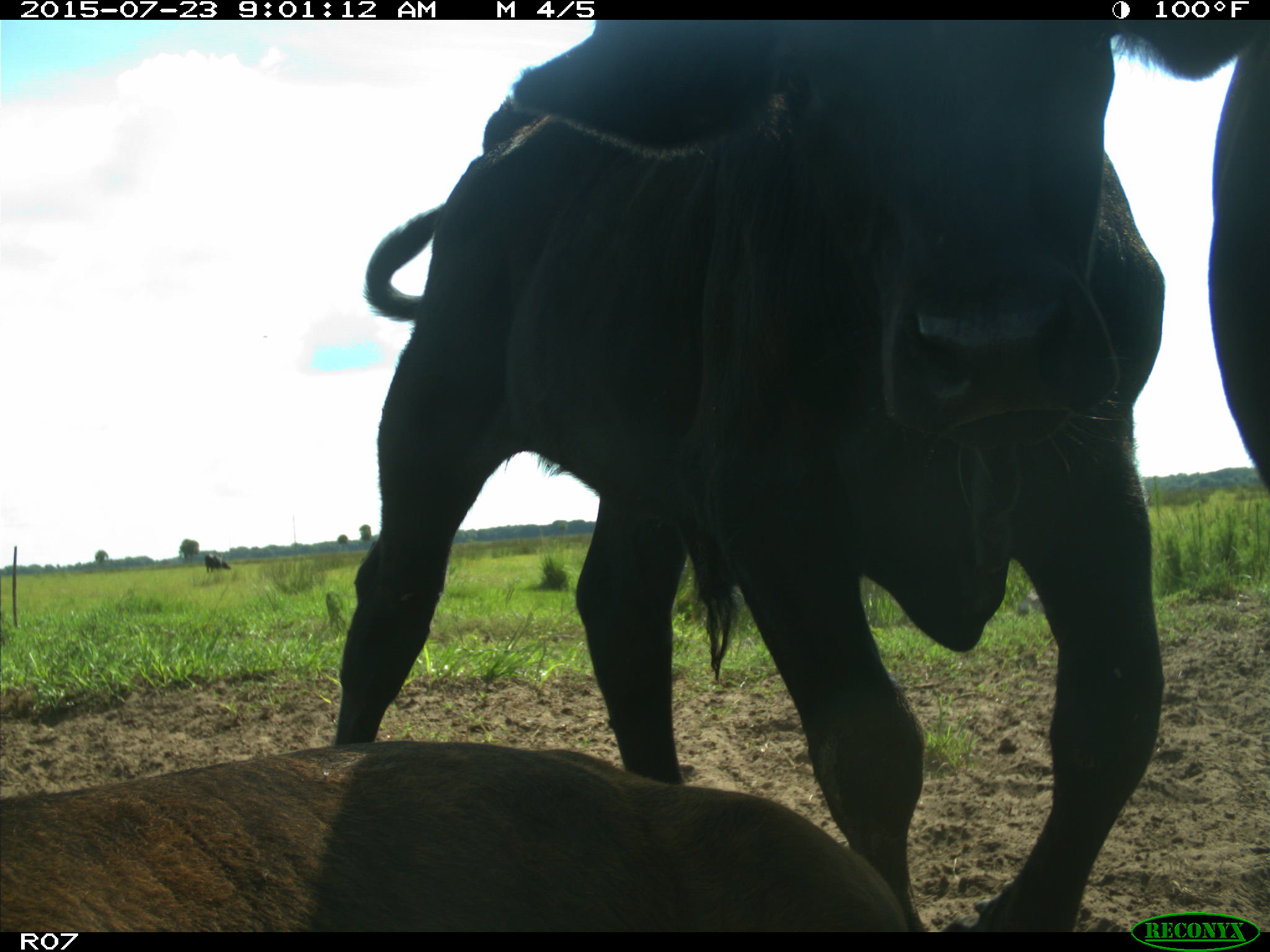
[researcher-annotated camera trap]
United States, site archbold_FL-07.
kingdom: Animalia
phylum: Chordata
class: Mammalia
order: Artiodactyla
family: Bovidae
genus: Bos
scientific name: Bos taurus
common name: domestic cow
Bos taurus (domestic cow).